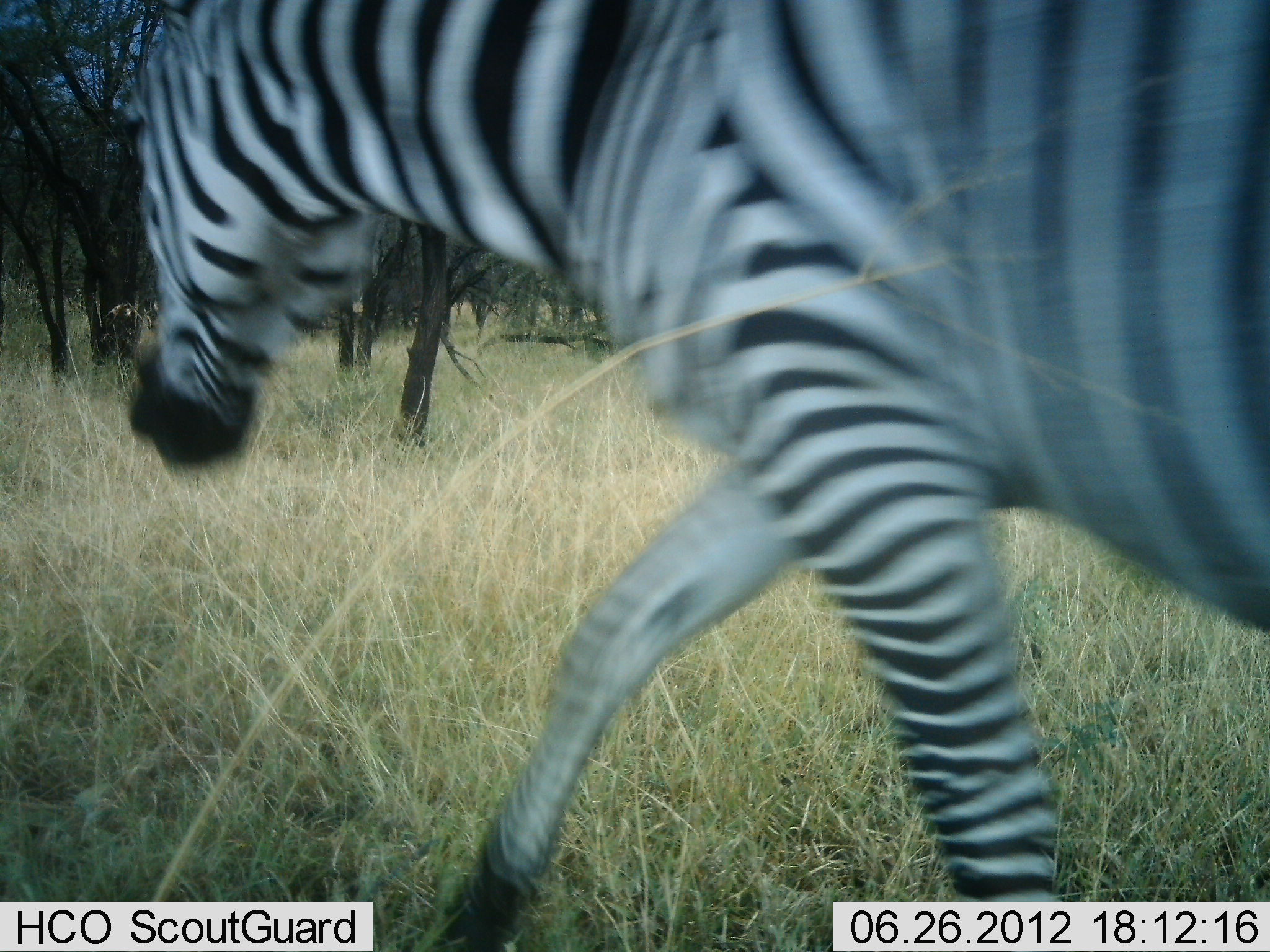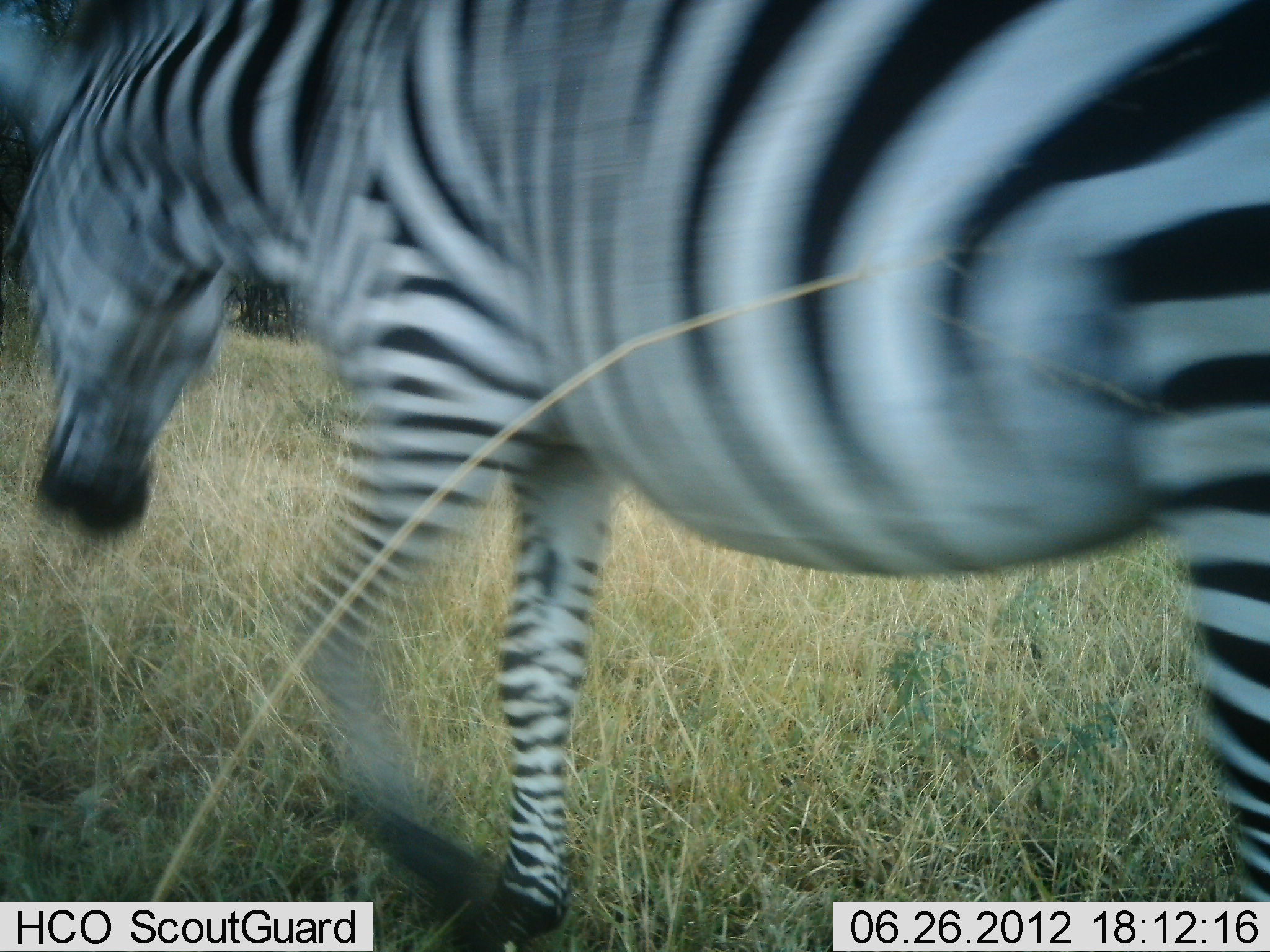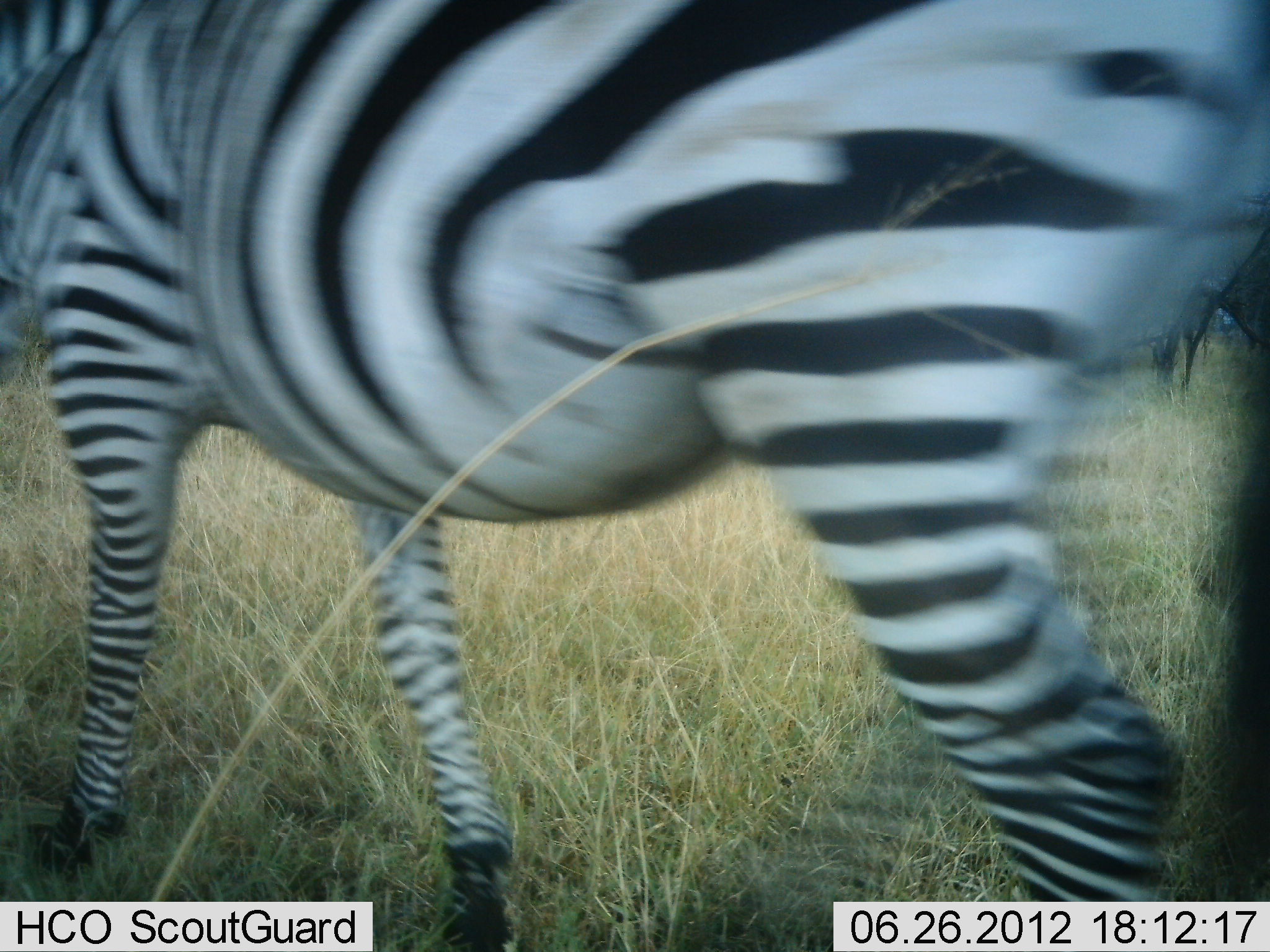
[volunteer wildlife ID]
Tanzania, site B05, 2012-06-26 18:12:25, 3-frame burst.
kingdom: Animalia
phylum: Chordata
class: Mammalia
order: Perissodactyla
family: Equidae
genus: Equus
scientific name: Equus quagga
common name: plains zebra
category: zebra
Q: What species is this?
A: Zebra (plains zebra) (Equus quagga).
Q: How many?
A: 1.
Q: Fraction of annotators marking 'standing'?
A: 10%.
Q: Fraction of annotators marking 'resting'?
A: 0%.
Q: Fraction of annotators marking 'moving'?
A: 90%.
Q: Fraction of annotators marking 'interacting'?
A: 0%.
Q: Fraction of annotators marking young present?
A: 0%.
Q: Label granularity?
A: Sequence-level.